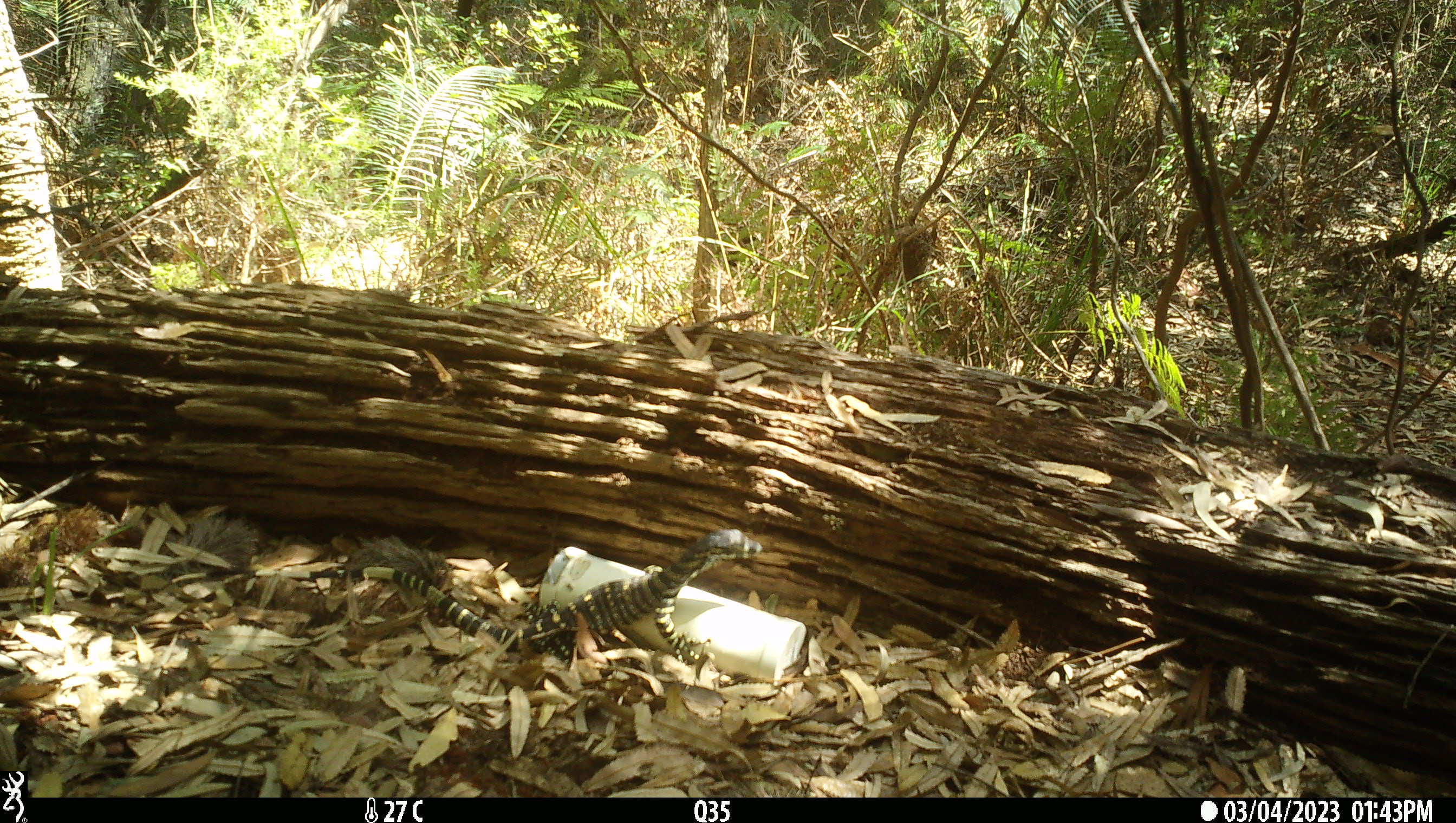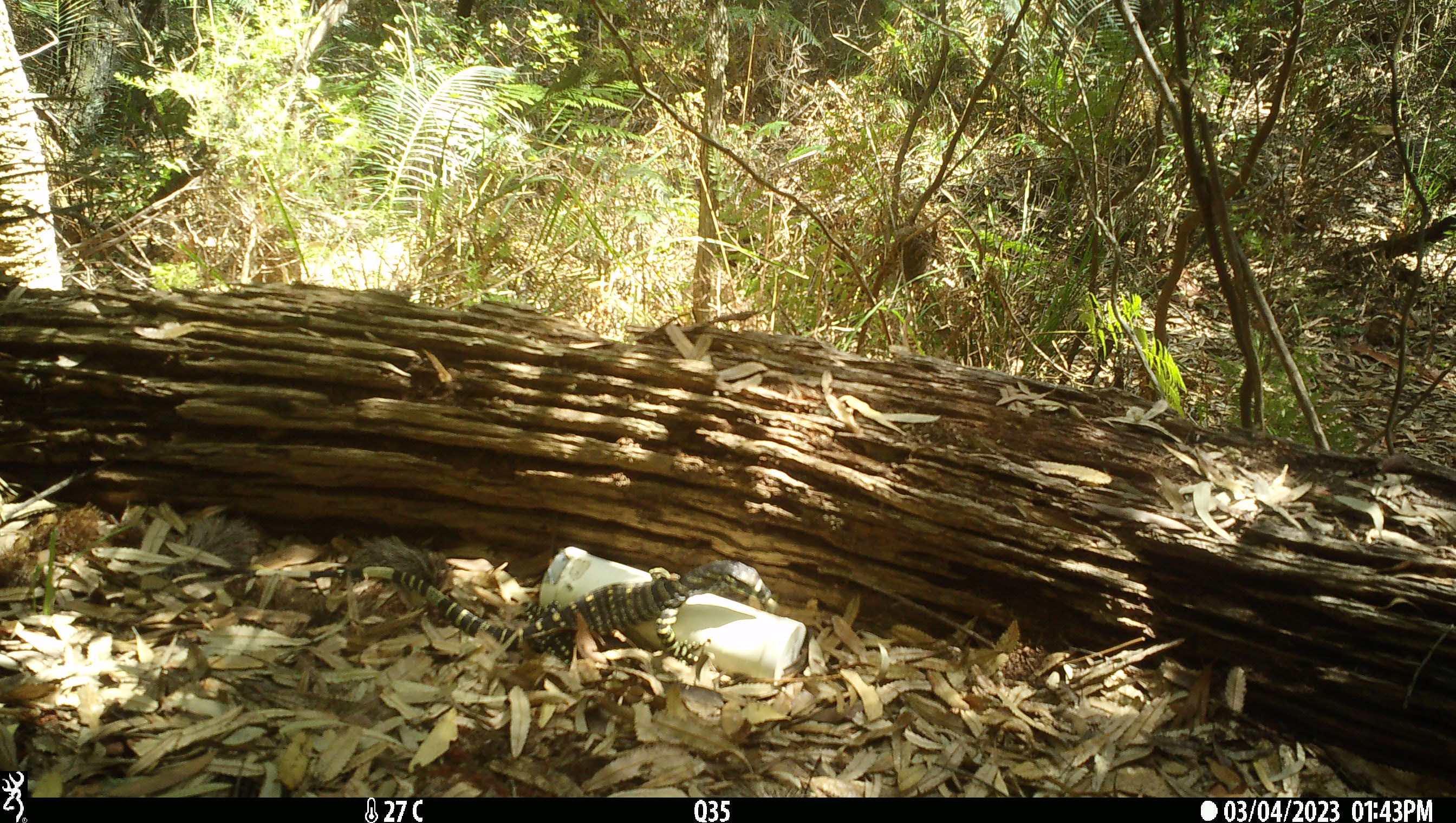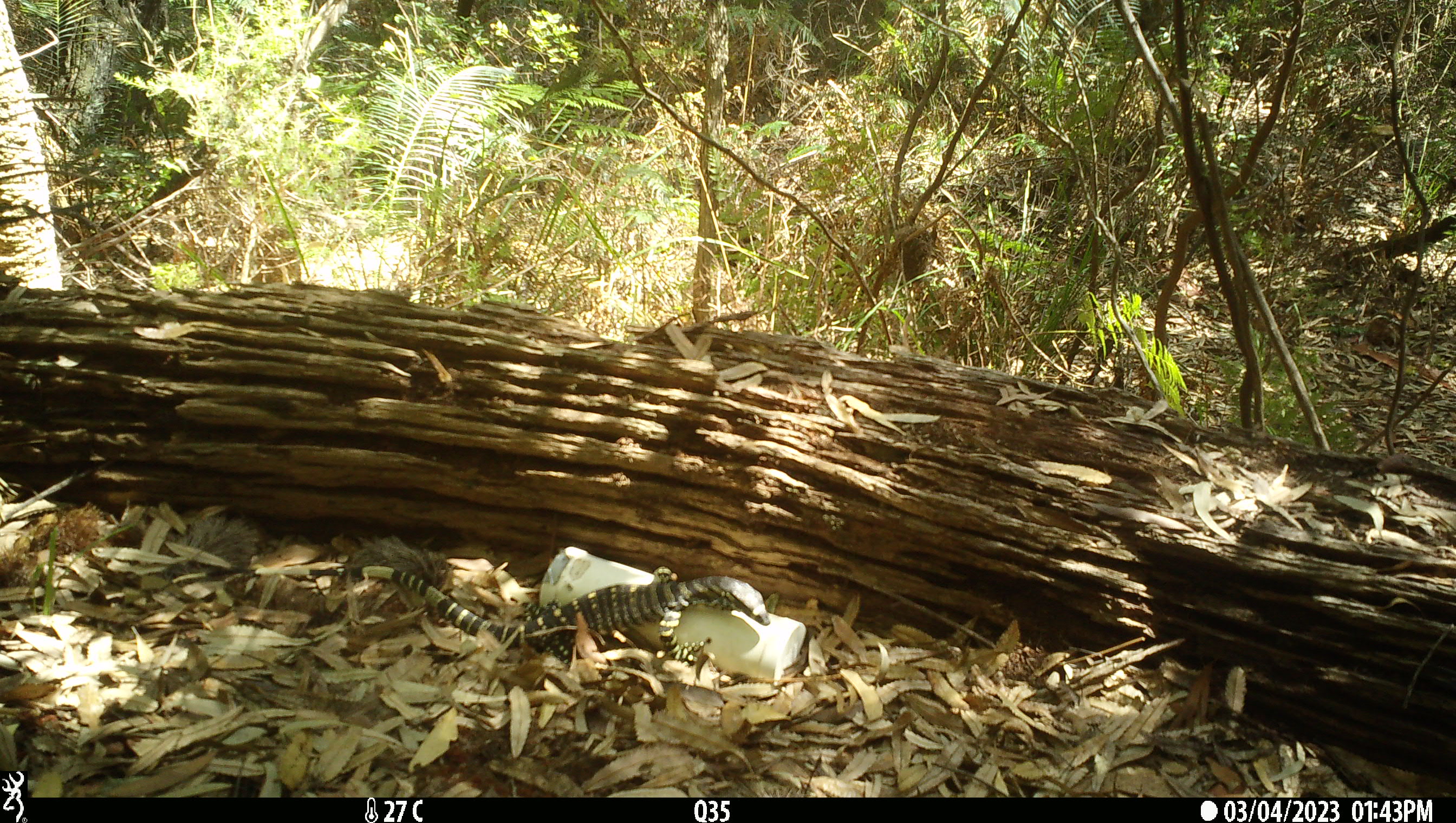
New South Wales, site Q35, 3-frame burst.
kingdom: Animalia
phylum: Chordata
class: Reptilia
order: Squamata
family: Varanidae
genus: Varanus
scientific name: Varanus varius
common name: lace monitor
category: goanna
Goanna (lace monitor) (Varanus varius).